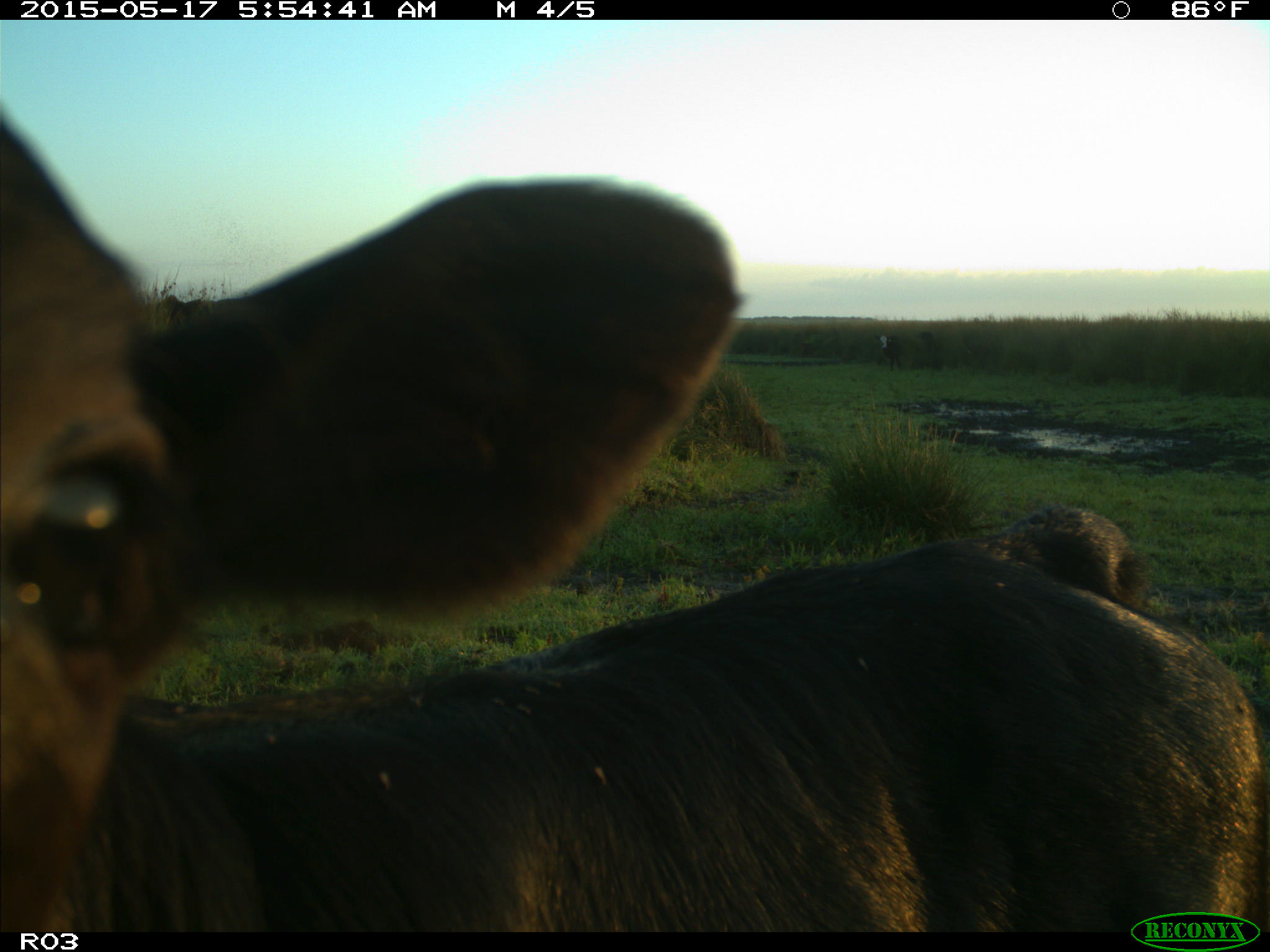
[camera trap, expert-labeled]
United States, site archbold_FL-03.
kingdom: Animalia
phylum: Chordata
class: Mammalia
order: Artiodactyla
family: Bovidae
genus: Bos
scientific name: Bos taurus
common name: domestic cow